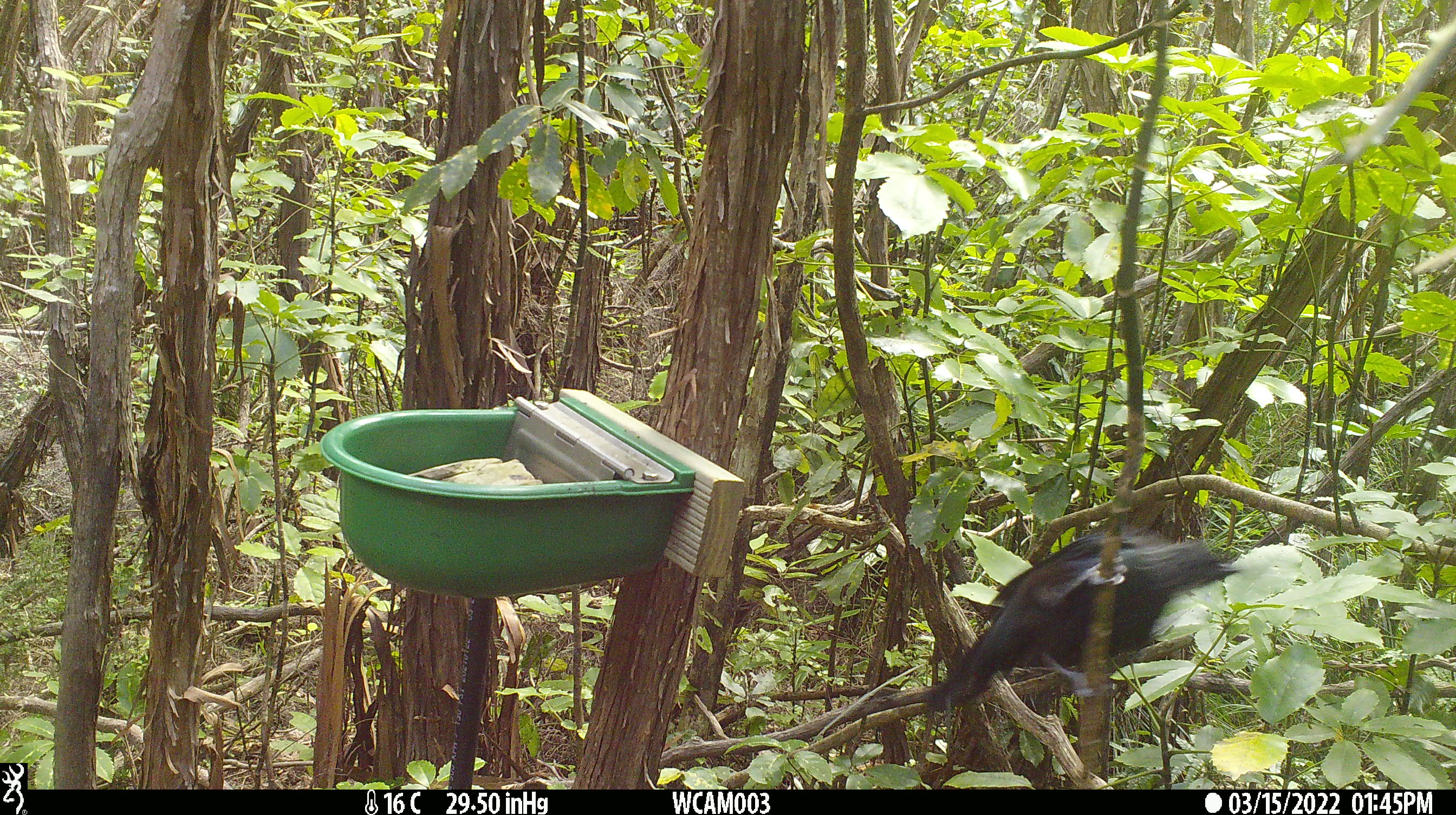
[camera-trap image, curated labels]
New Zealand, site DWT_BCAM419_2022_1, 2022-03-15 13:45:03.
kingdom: Animalia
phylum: Chordata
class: Aves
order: Passeriformes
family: Meliphagidae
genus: Prosthemadera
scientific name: Prosthemadera novaeseelandiae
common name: tui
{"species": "tui (Prosthemadera novaeseelandiae)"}